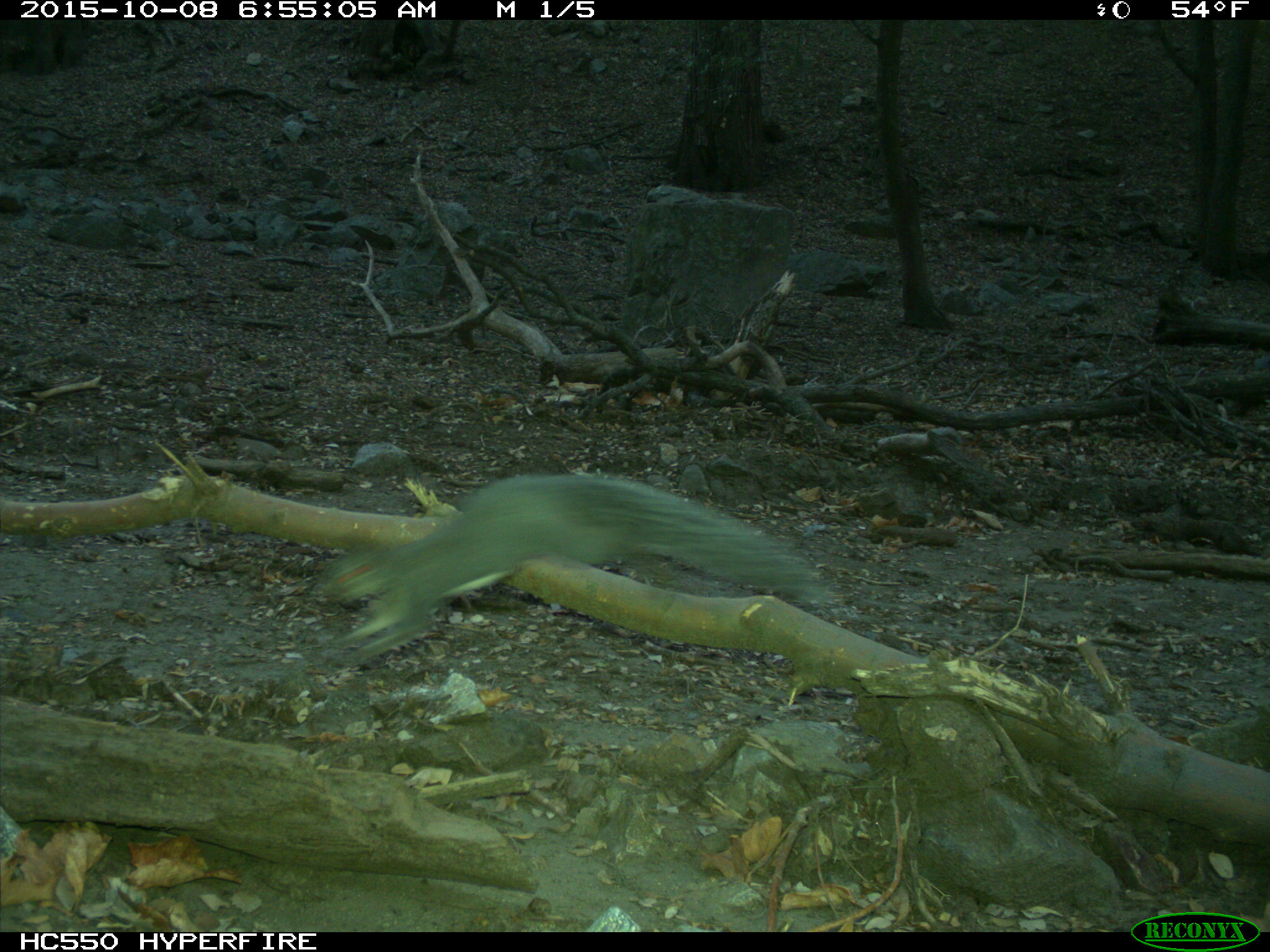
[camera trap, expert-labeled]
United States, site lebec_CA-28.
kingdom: Animalia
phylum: Chordata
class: Mammalia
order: Rodentia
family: Sciuridae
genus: Sciurus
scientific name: Sciurus carolinensis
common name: eastern gray squirrel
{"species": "Sciurus carolinensis (eastern gray squirrel)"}